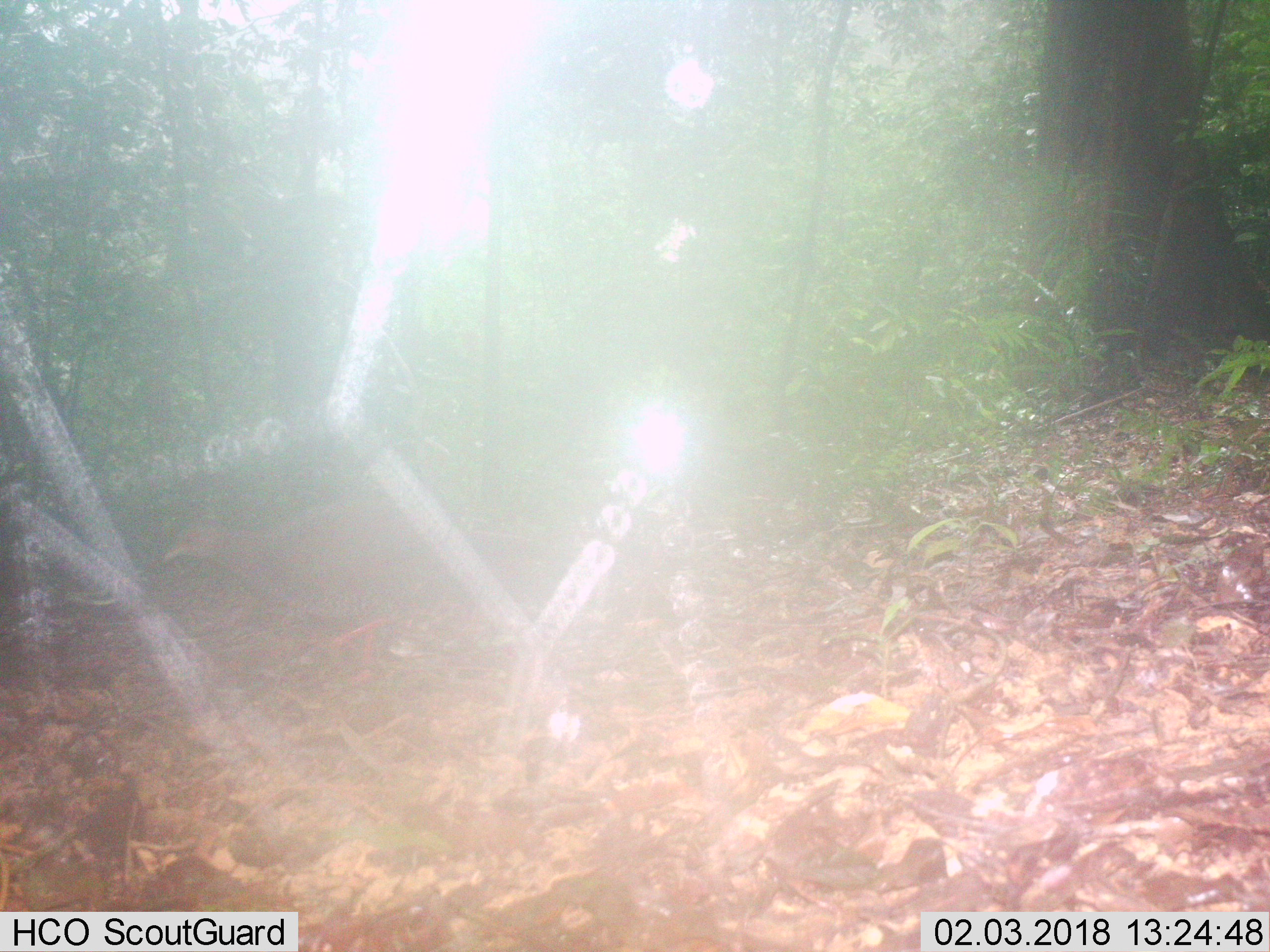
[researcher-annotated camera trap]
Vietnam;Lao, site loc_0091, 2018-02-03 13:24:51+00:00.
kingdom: Animalia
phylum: Chordata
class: Aves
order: Galliformes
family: Phasianidae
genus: Lophura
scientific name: Lophura nycthemera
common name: silver pheasant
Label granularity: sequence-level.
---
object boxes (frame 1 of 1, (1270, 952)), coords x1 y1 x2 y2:
silver pheasant: 161 497 543 666